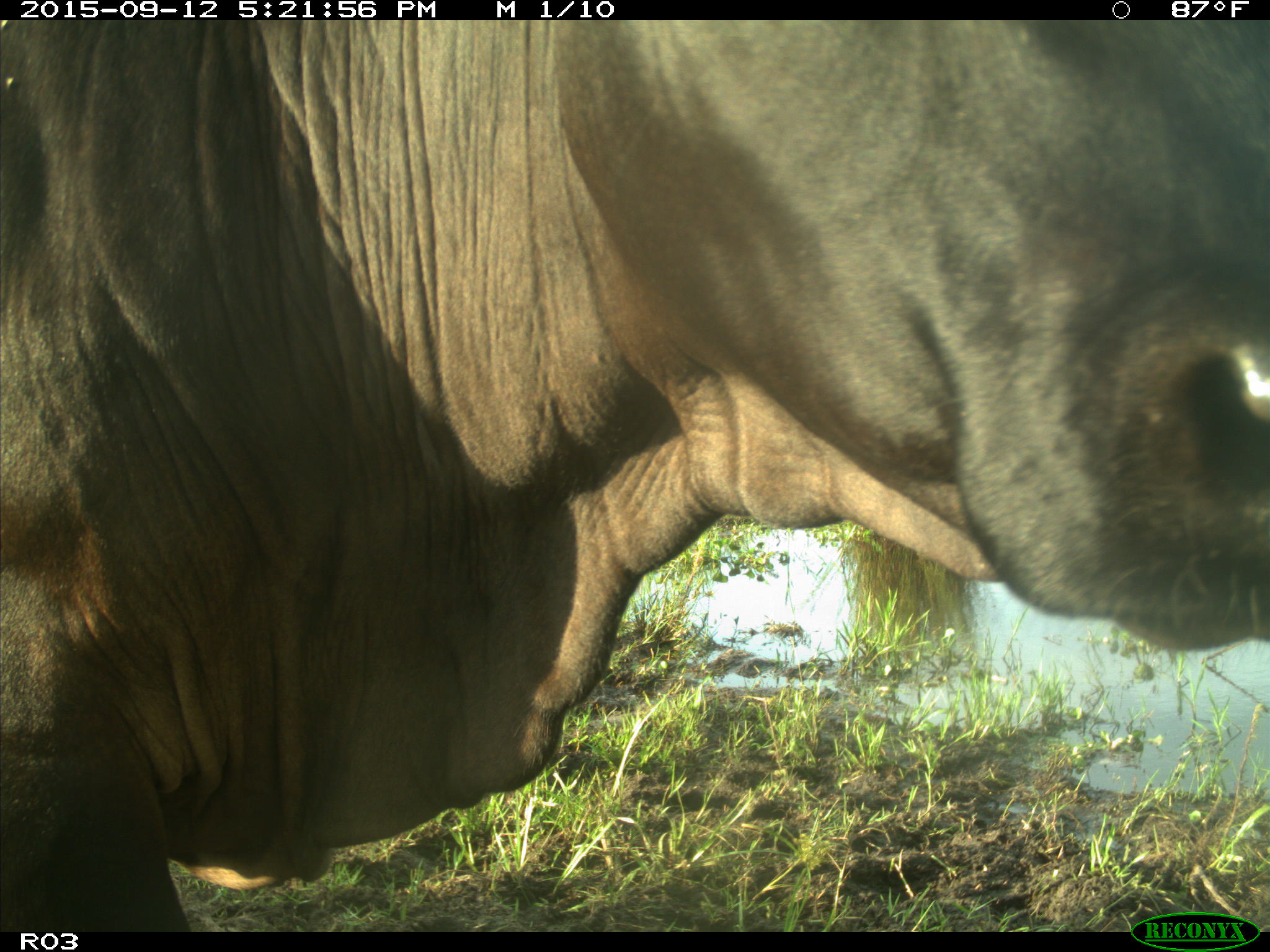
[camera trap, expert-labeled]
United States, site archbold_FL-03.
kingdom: Animalia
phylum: Chordata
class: Mammalia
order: Artiodactyla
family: Bovidae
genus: Bos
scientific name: Bos taurus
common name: domestic cow